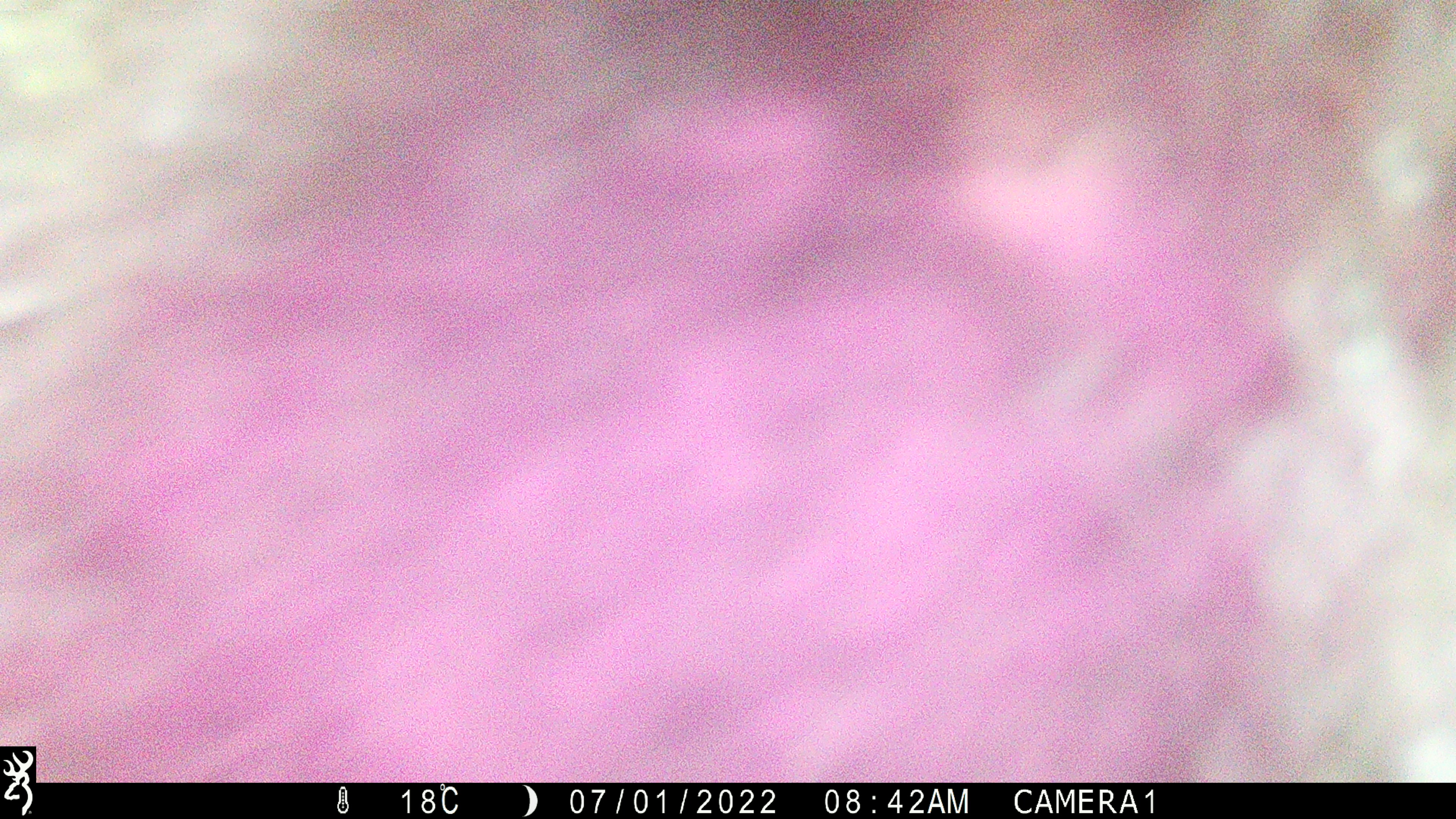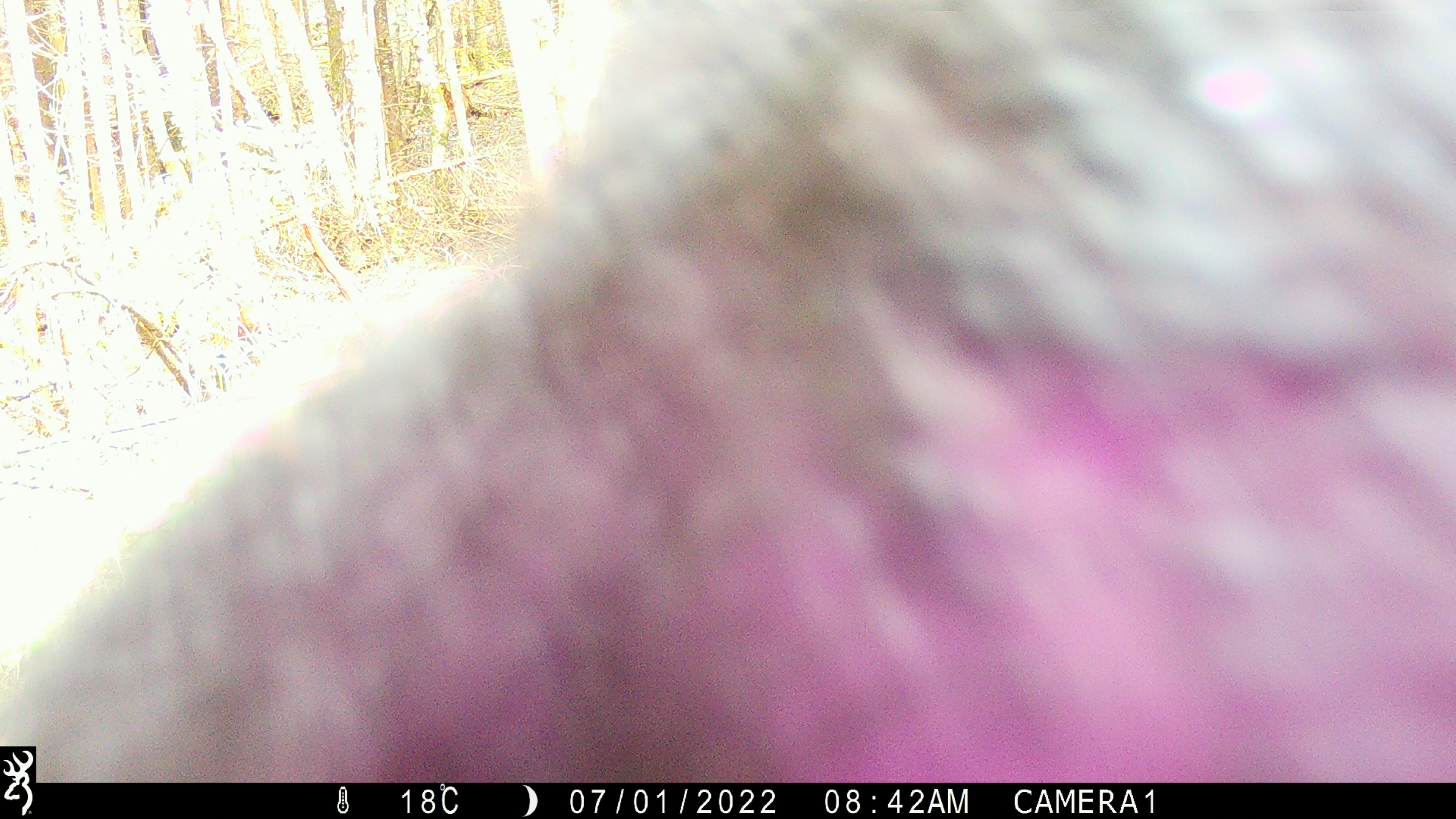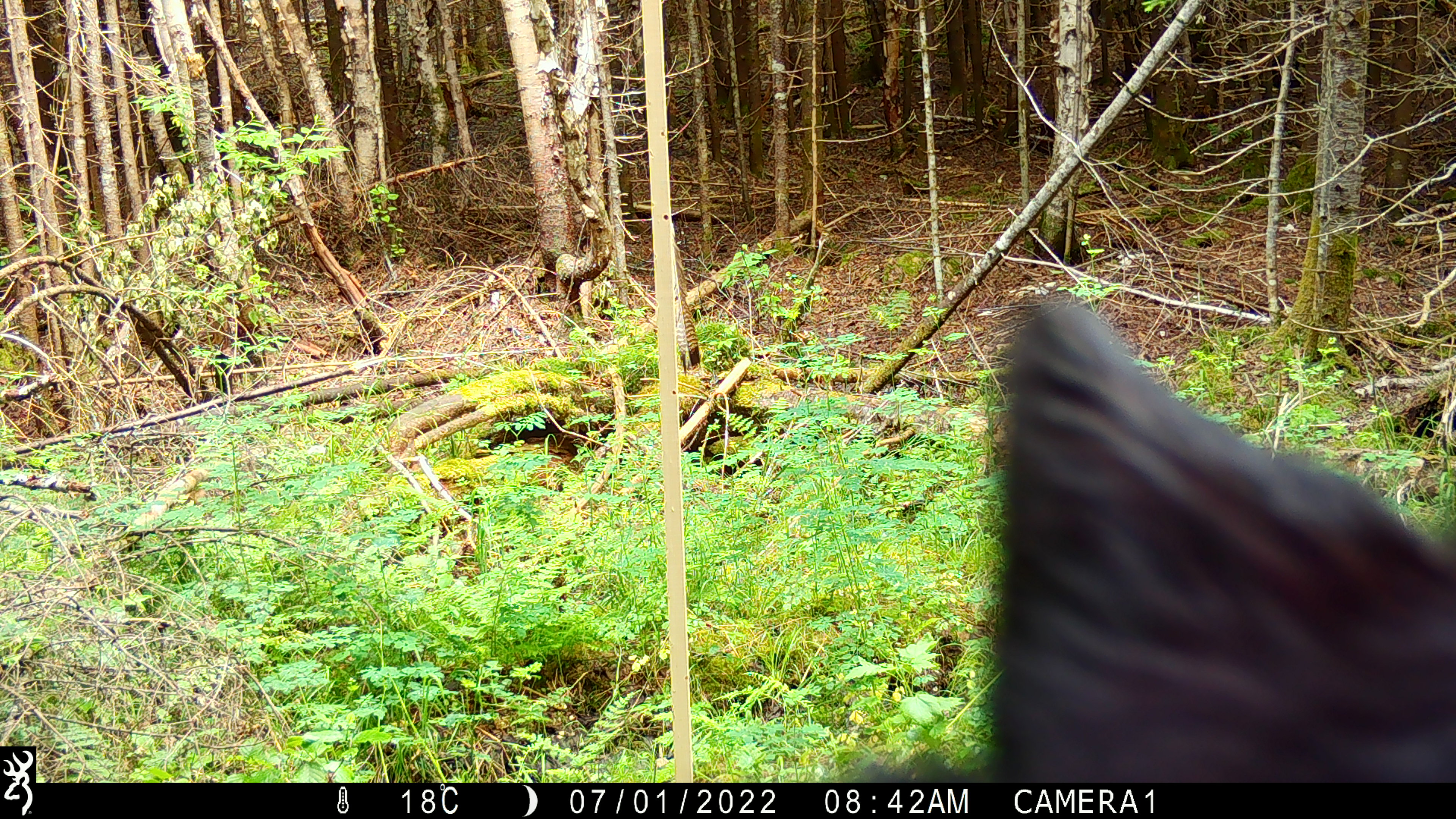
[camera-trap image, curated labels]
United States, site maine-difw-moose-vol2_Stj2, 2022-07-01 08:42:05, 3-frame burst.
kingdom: Animalia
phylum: Chordata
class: Mammalia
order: Carnivora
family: Ursidae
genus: Ursus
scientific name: Ursus americanus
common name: black bear